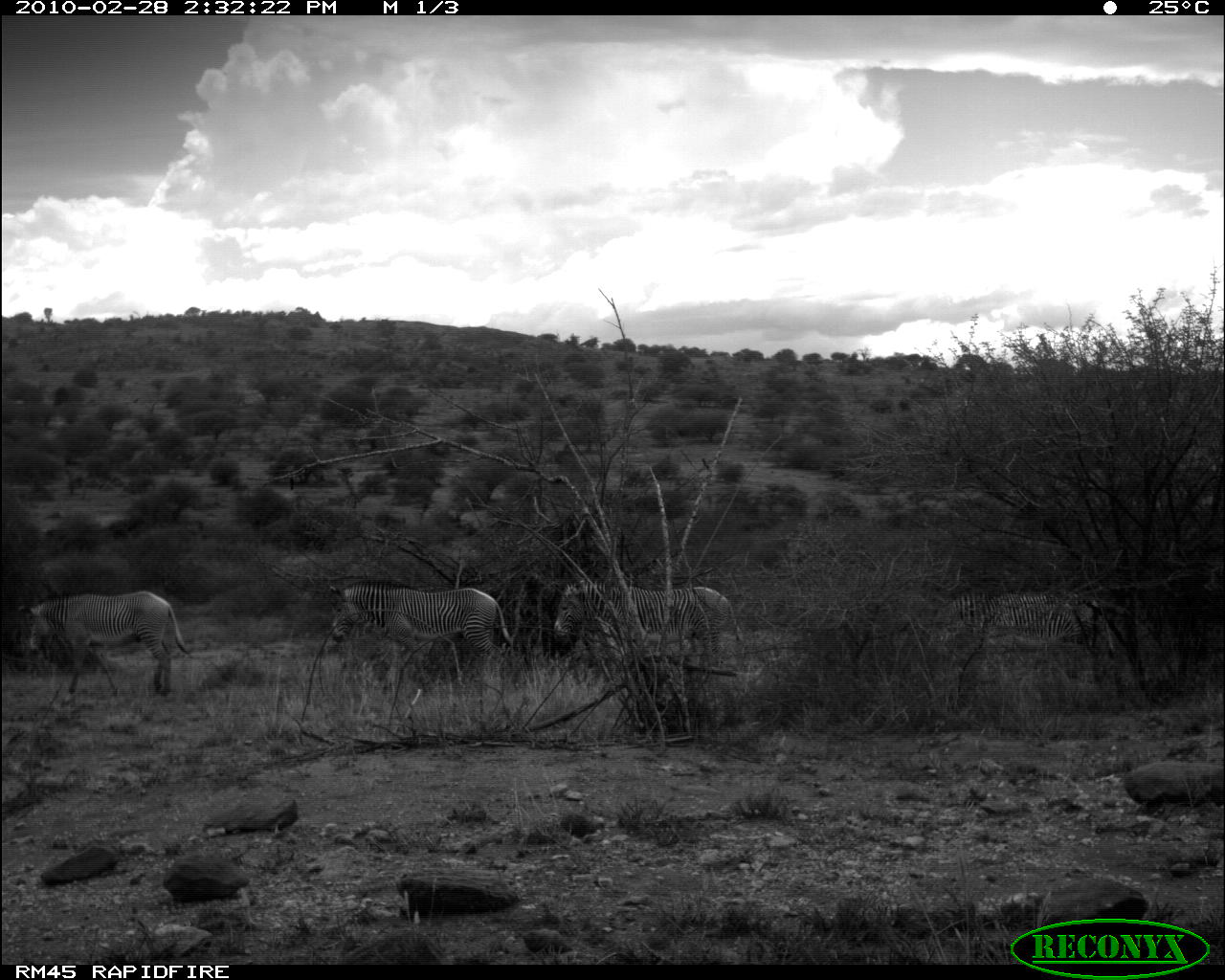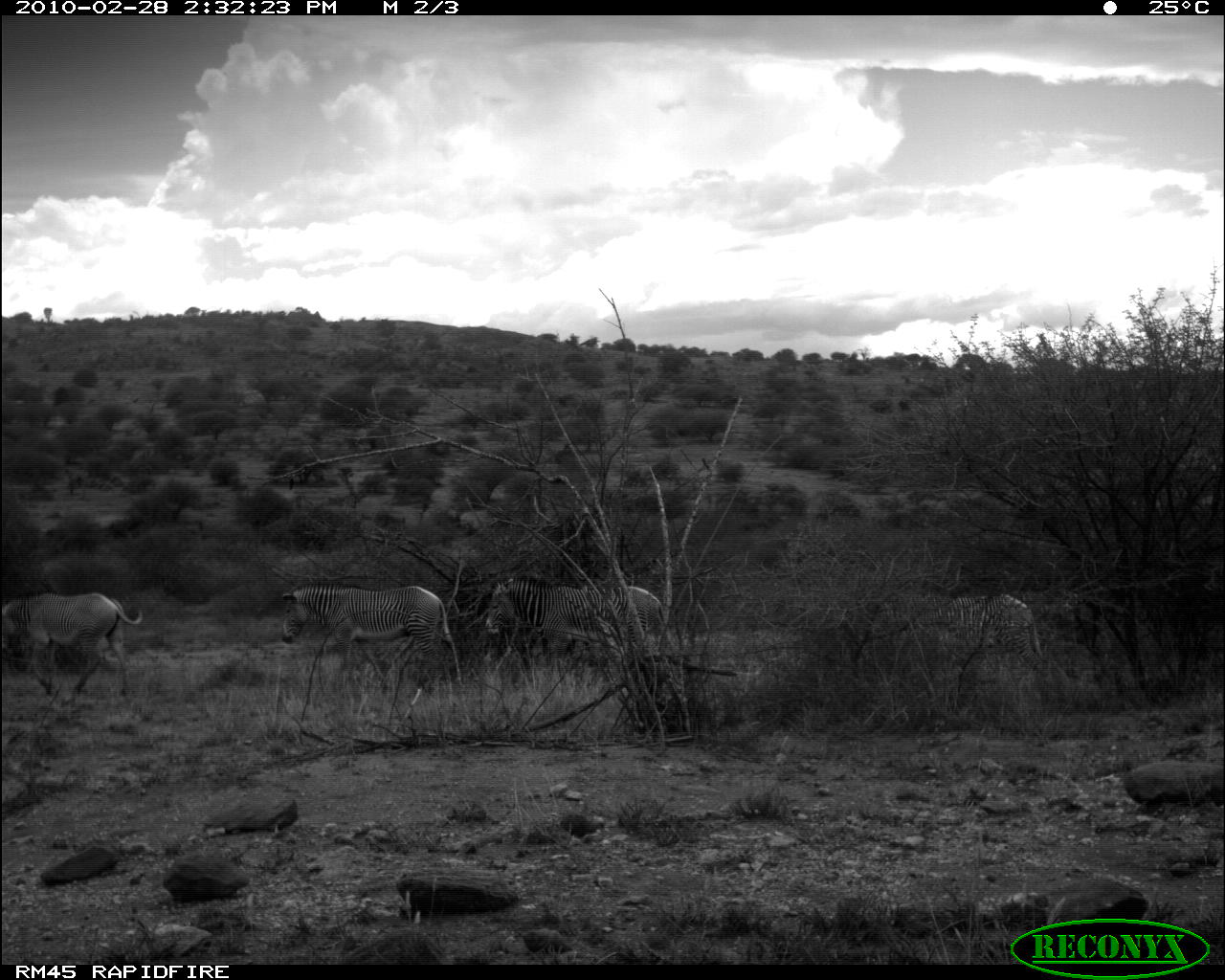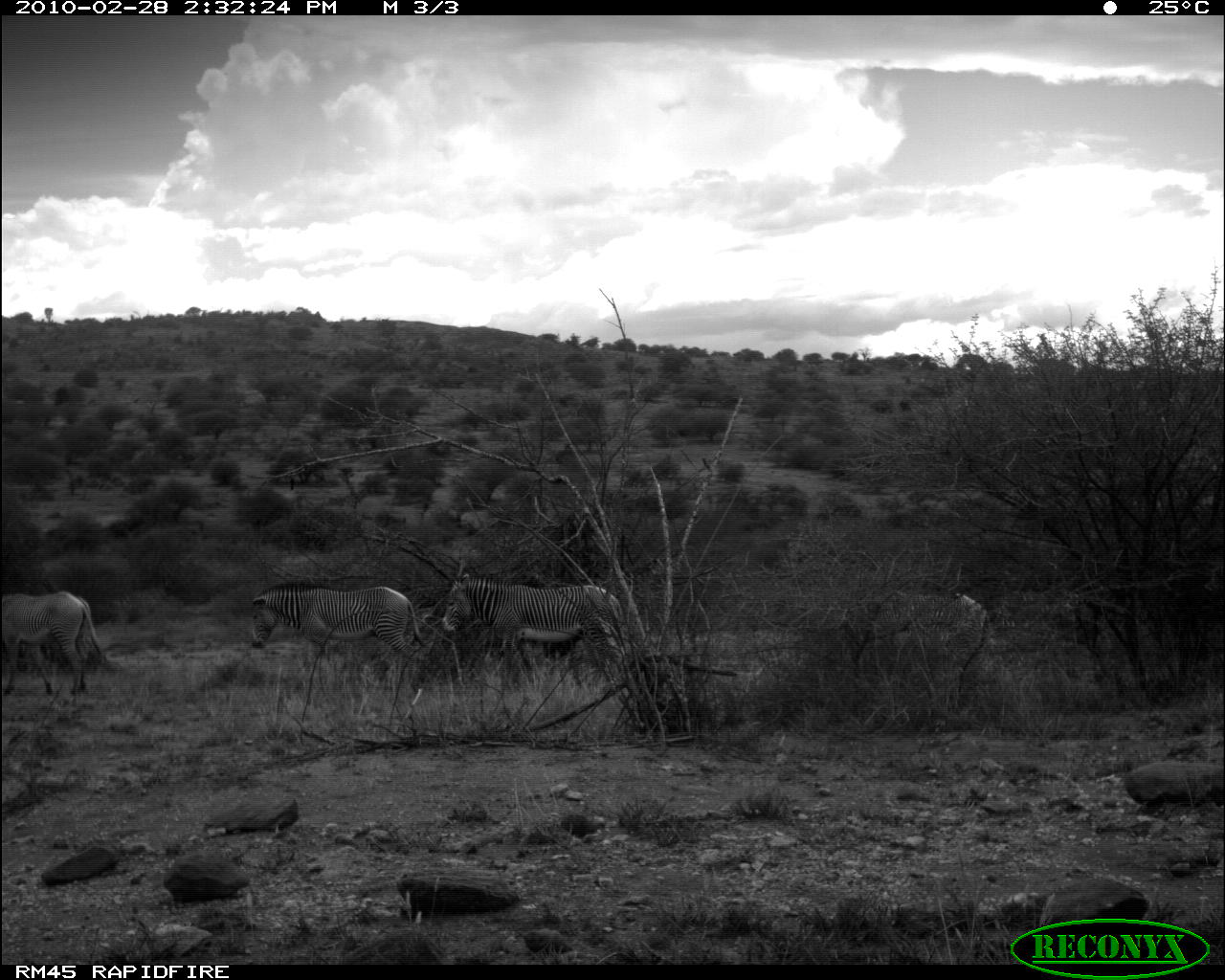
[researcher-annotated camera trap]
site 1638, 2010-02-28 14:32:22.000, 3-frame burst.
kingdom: Animalia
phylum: Chordata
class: Mammalia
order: Perissodactyla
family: Equidae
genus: Equus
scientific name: Equus grevyi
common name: grévy's zebra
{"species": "Equus grevyi (grévy's zebra)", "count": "4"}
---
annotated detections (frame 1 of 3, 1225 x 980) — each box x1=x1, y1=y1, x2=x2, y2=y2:
equus grevyi: x1=328, y1=577, x2=513, y2=696; x1=17, y1=590, x2=194, y2=709; x1=551, y1=578, x2=743, y2=684; x1=927, y1=592, x2=1119, y2=672